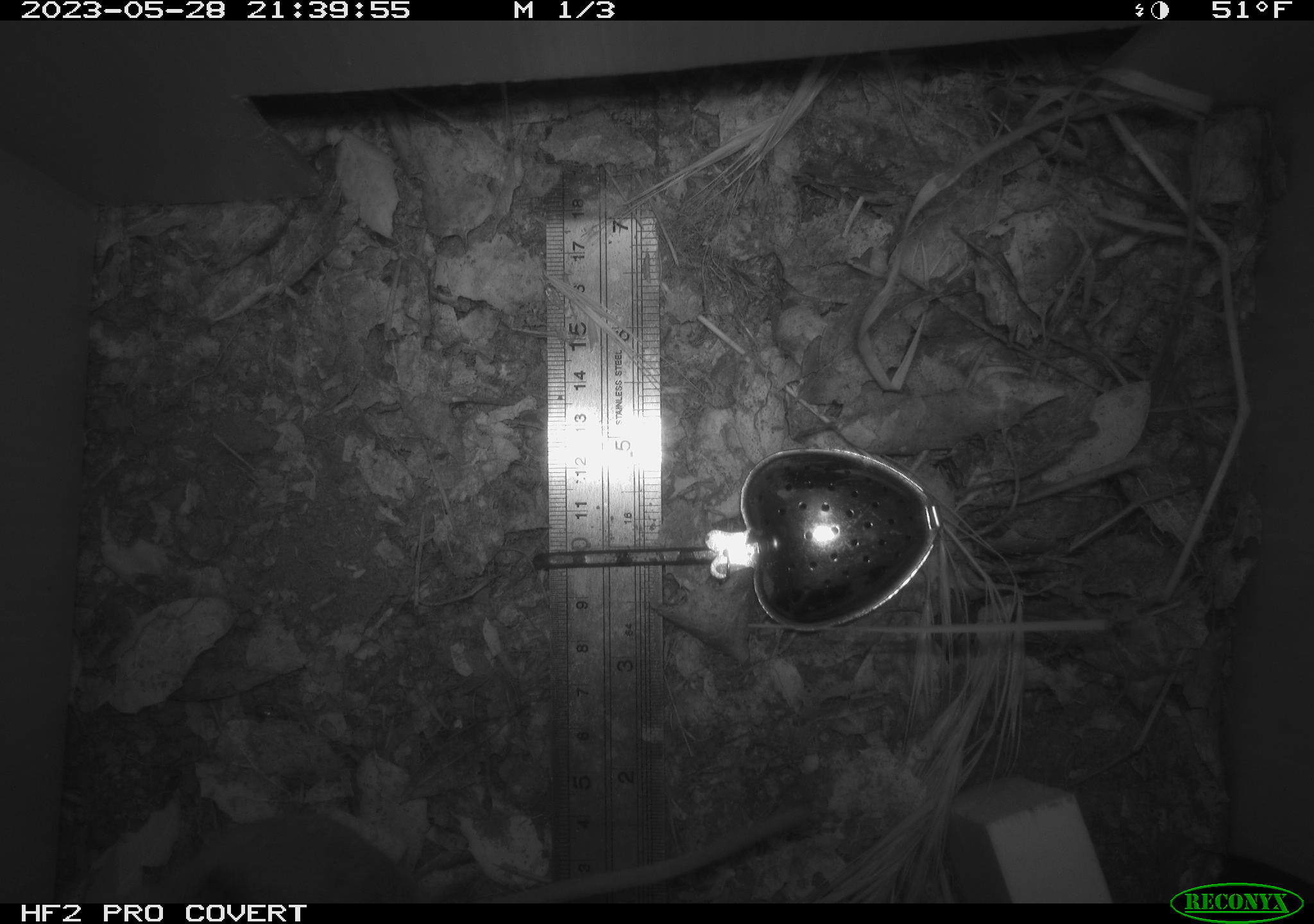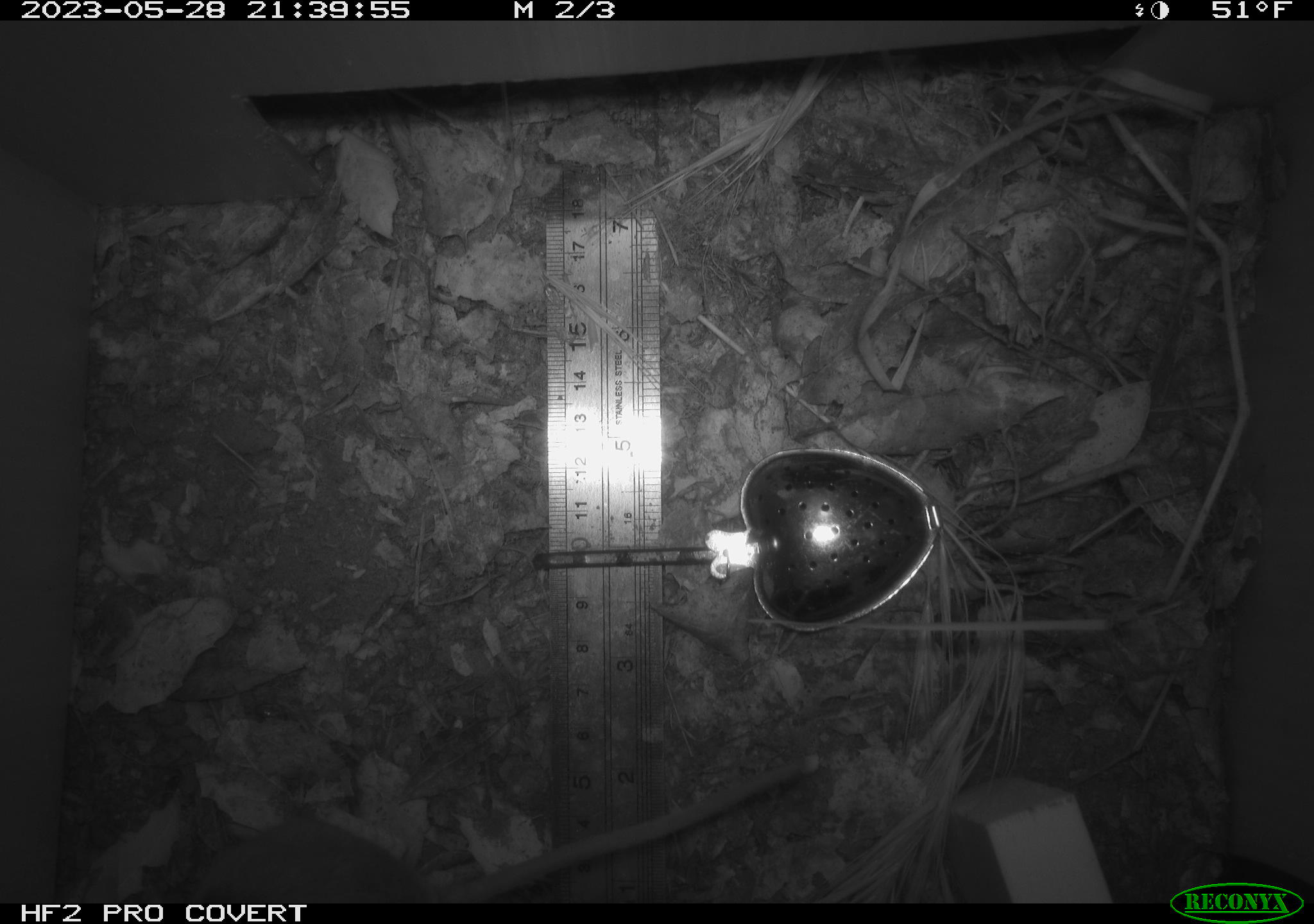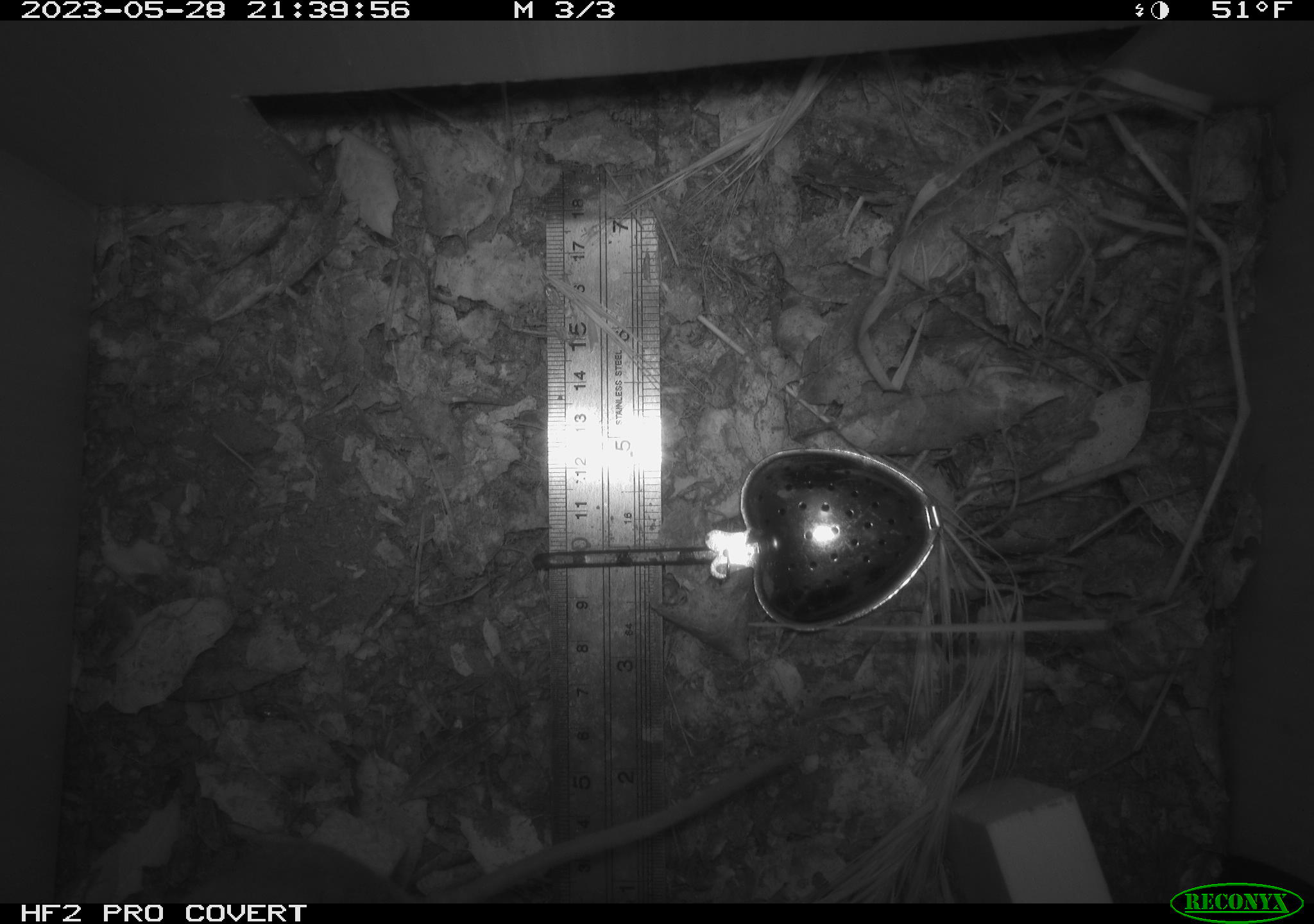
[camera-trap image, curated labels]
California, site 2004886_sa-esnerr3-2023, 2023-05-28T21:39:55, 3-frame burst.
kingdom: Animalia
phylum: Chordata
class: Mammalia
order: Rodentia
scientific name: Rodentia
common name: mouse species